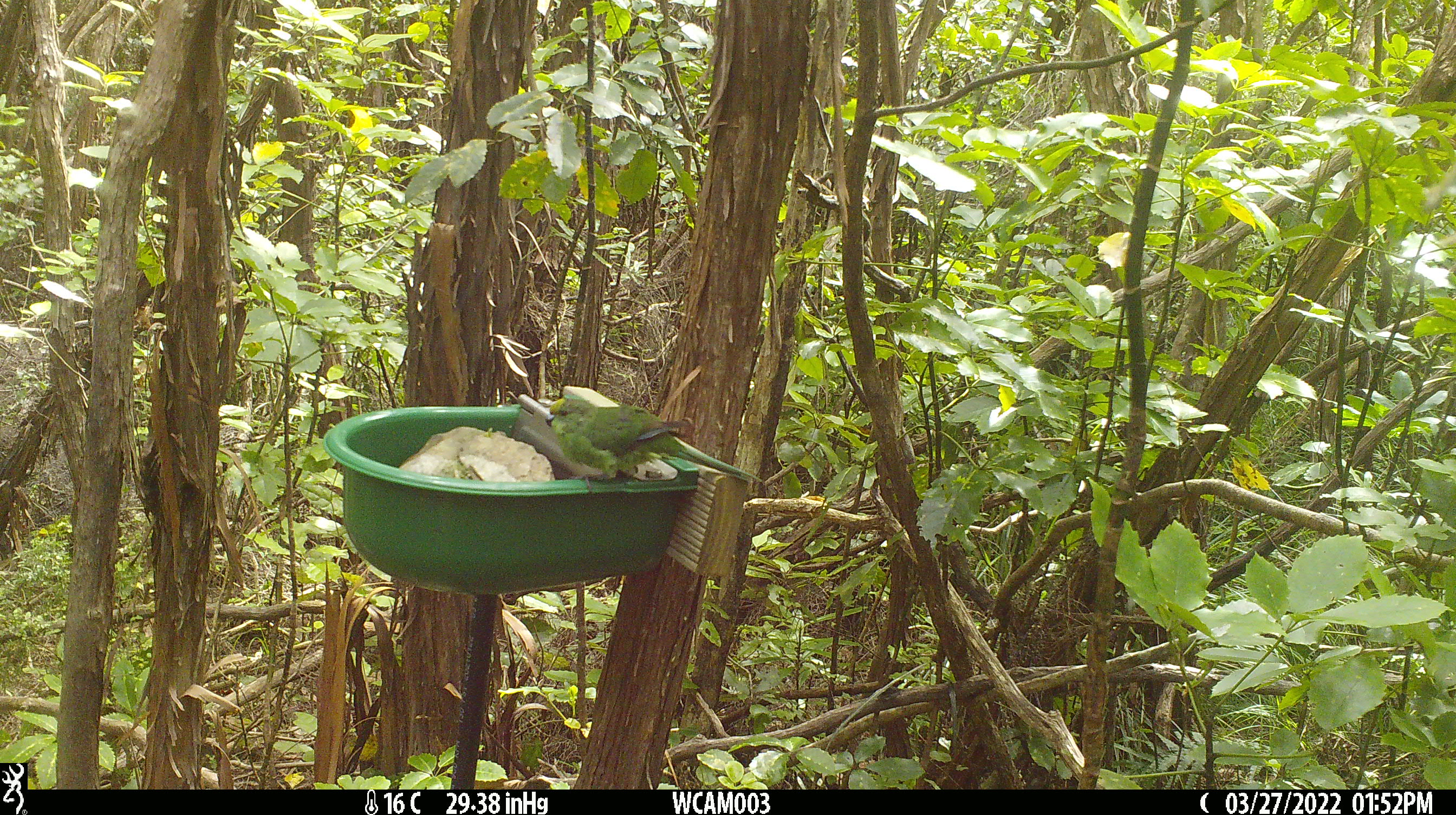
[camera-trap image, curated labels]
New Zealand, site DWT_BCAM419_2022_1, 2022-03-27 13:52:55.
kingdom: Animalia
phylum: Chordata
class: Aves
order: Psittaciformes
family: Psittaculidae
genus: Cyanoramphus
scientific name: Cyanoramphus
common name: parakeet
Parakeet (Cyanoramphus).